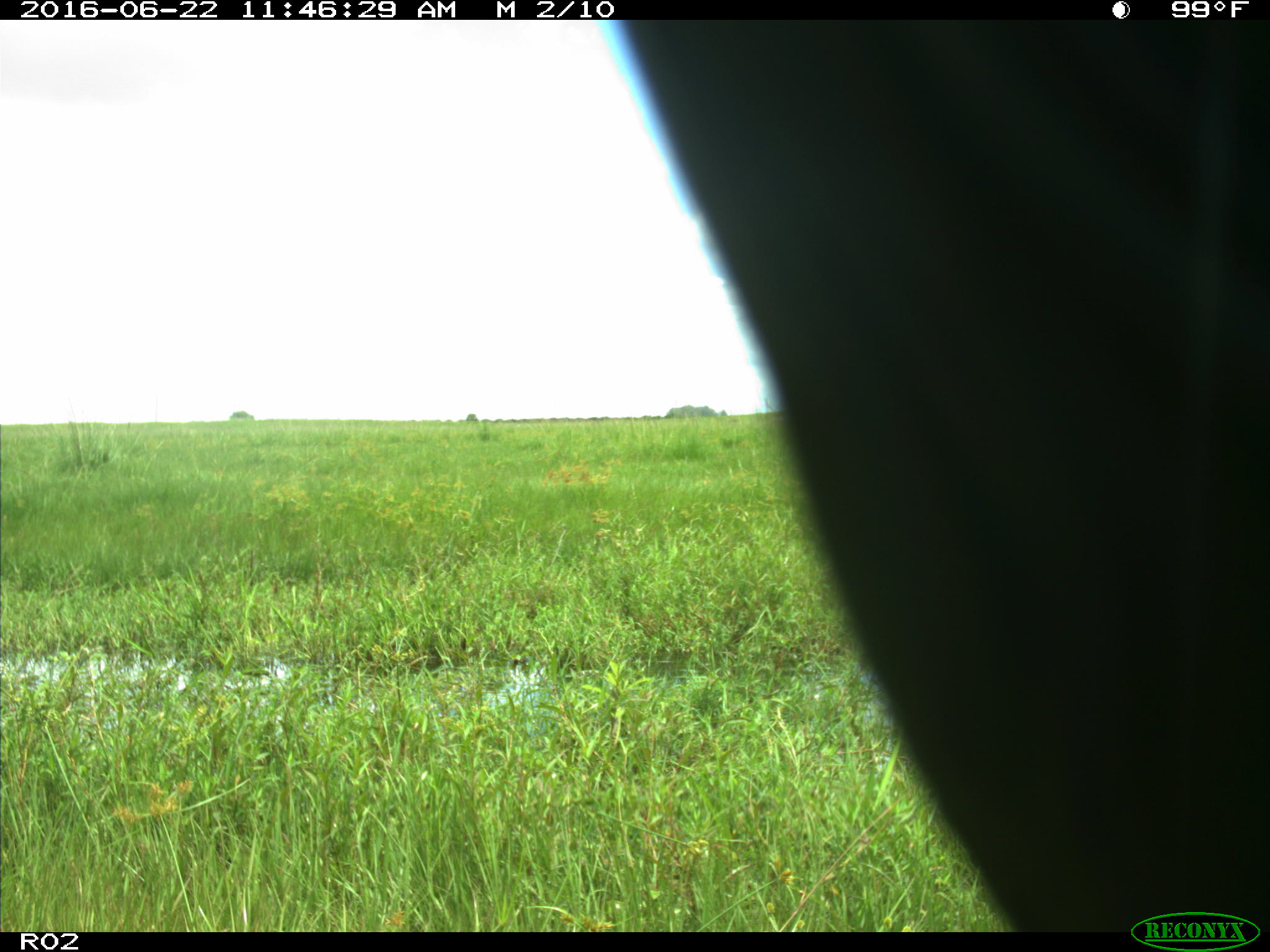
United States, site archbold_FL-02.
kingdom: Animalia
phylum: Chordata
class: Mammalia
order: Artiodactyla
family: Bovidae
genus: Bos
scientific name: Bos taurus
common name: domestic cow